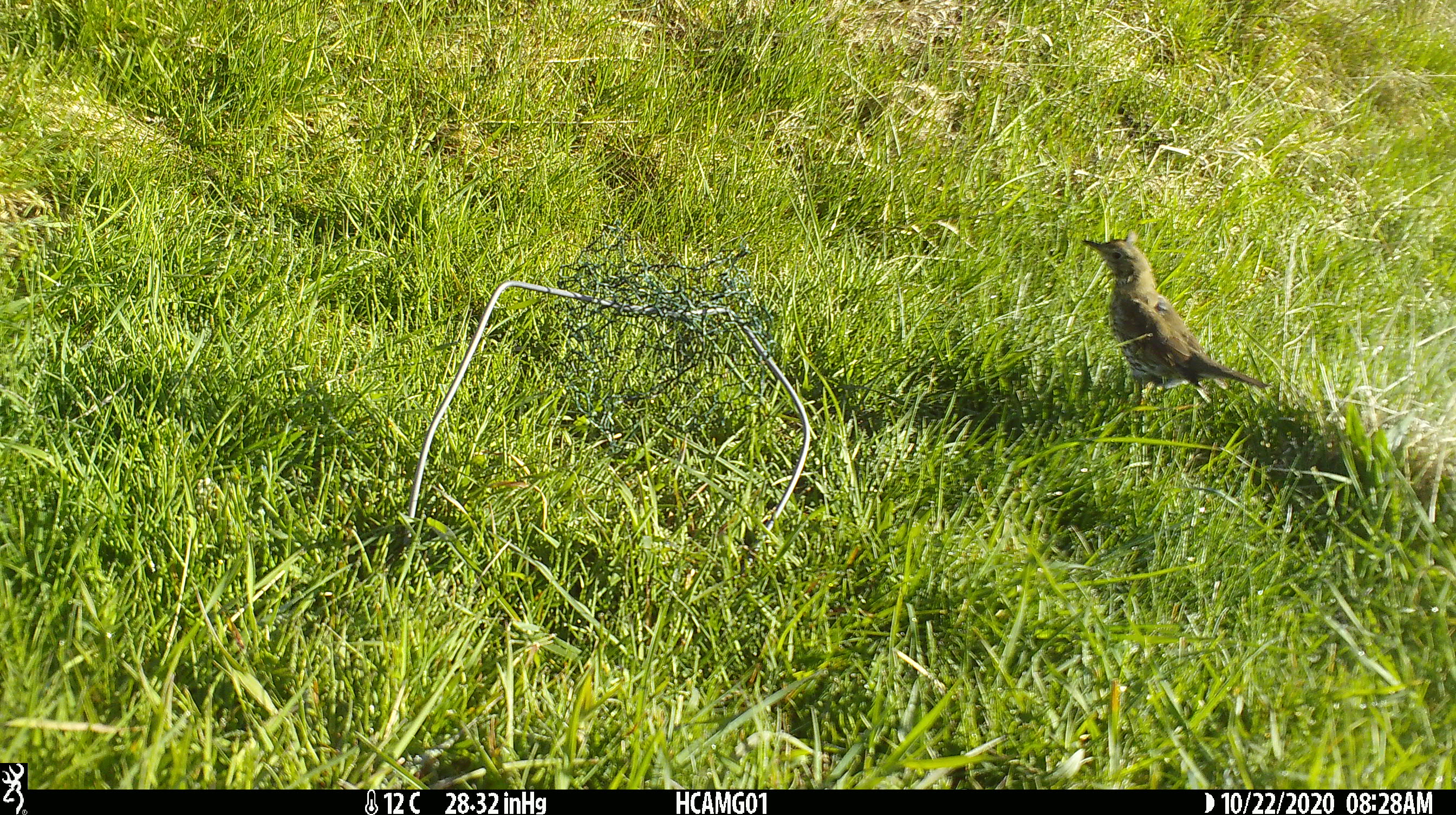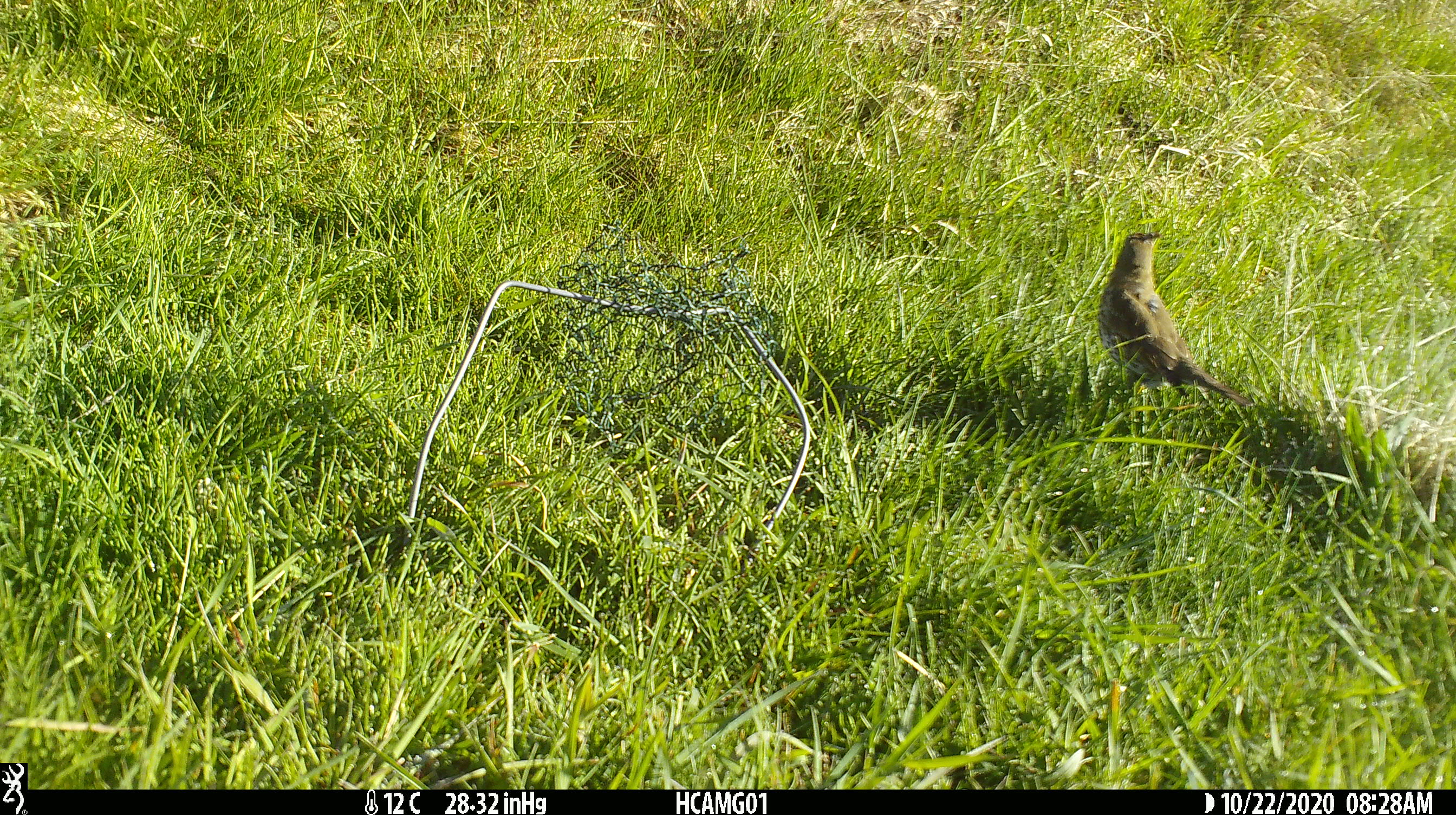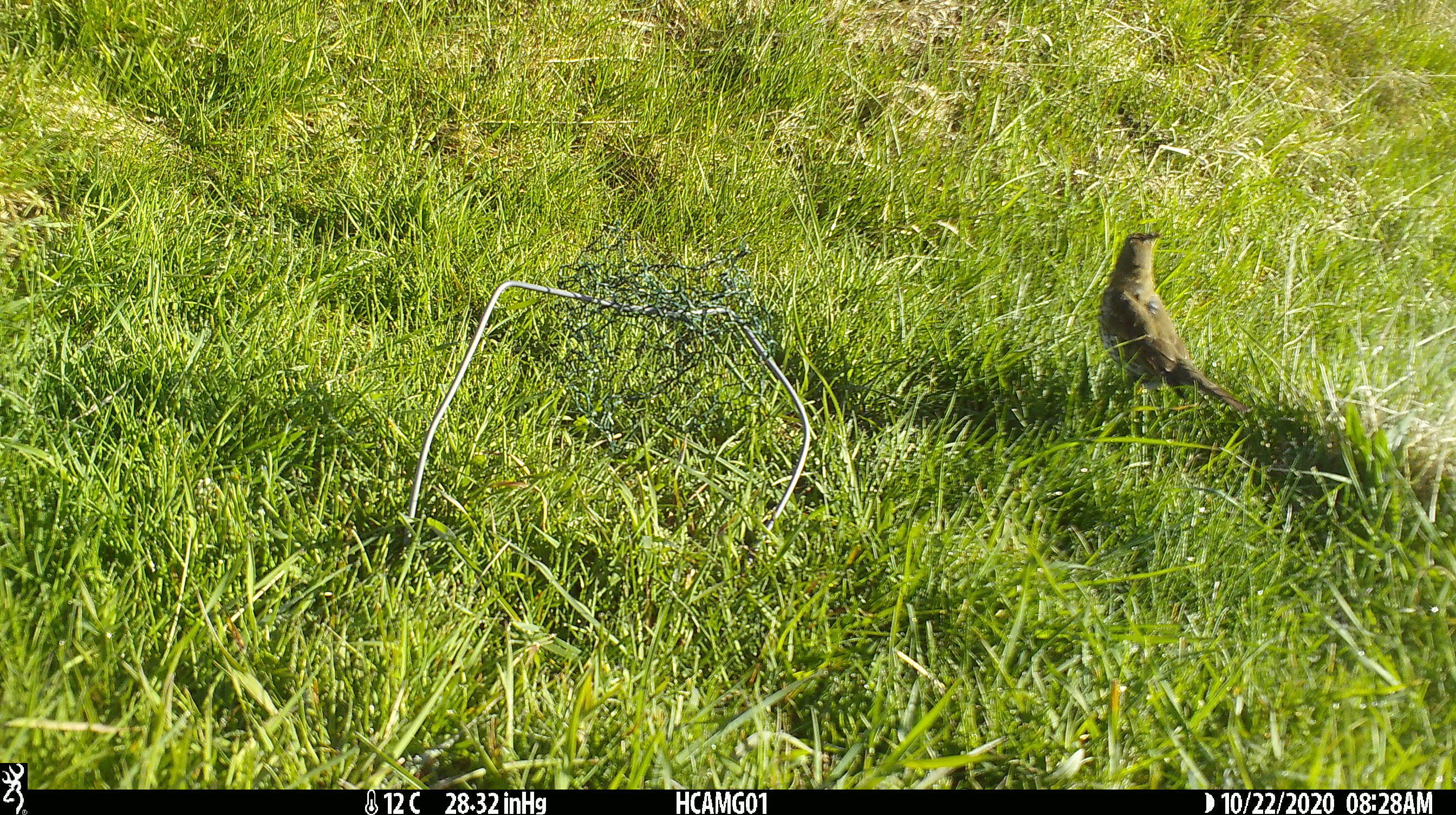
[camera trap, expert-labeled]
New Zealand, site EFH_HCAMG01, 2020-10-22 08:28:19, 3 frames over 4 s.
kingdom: Animalia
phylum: Chordata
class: Aves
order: Passeriformes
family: Turdidae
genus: Turdus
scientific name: Turdus philomelos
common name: song thrush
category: thrush